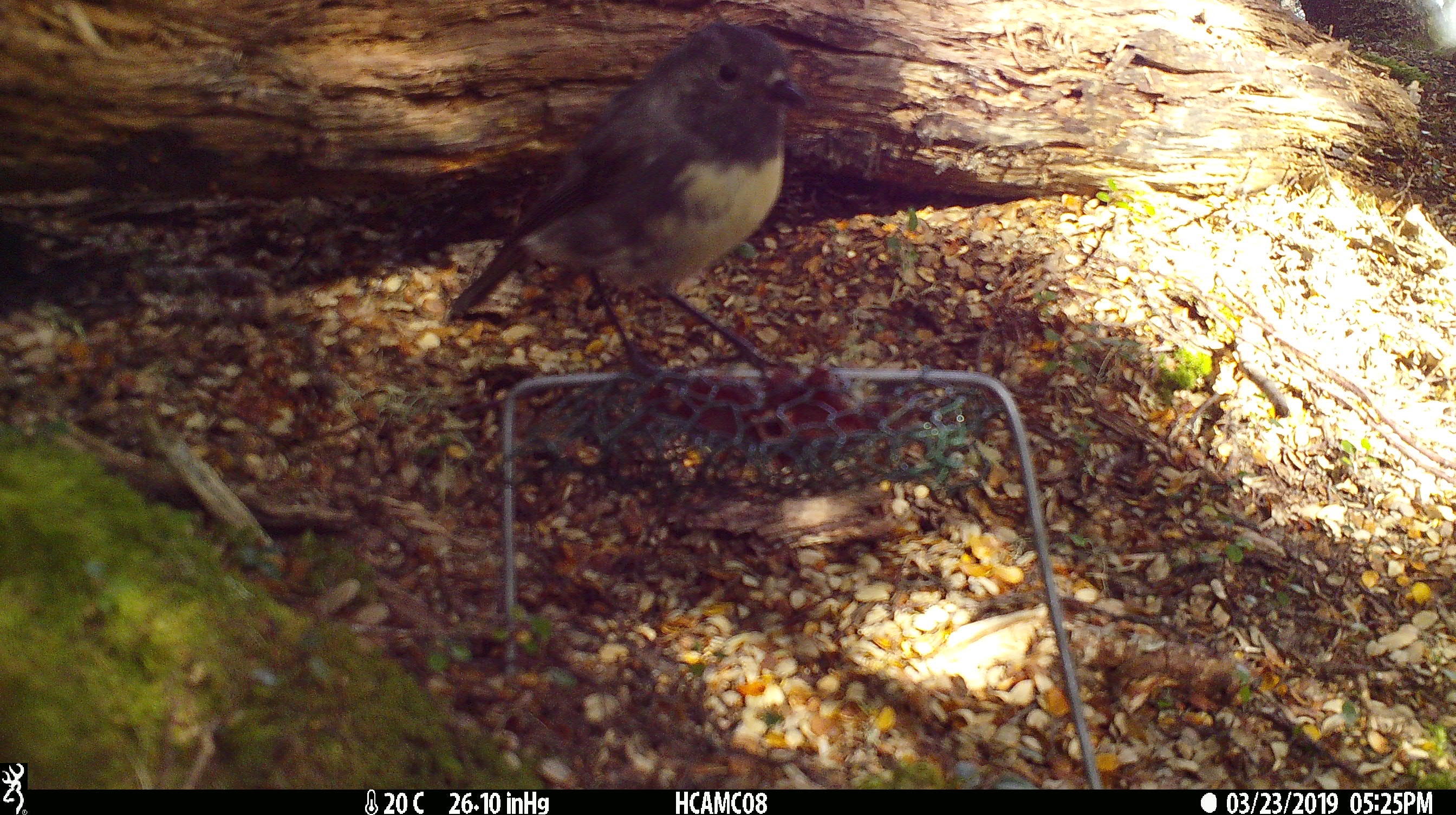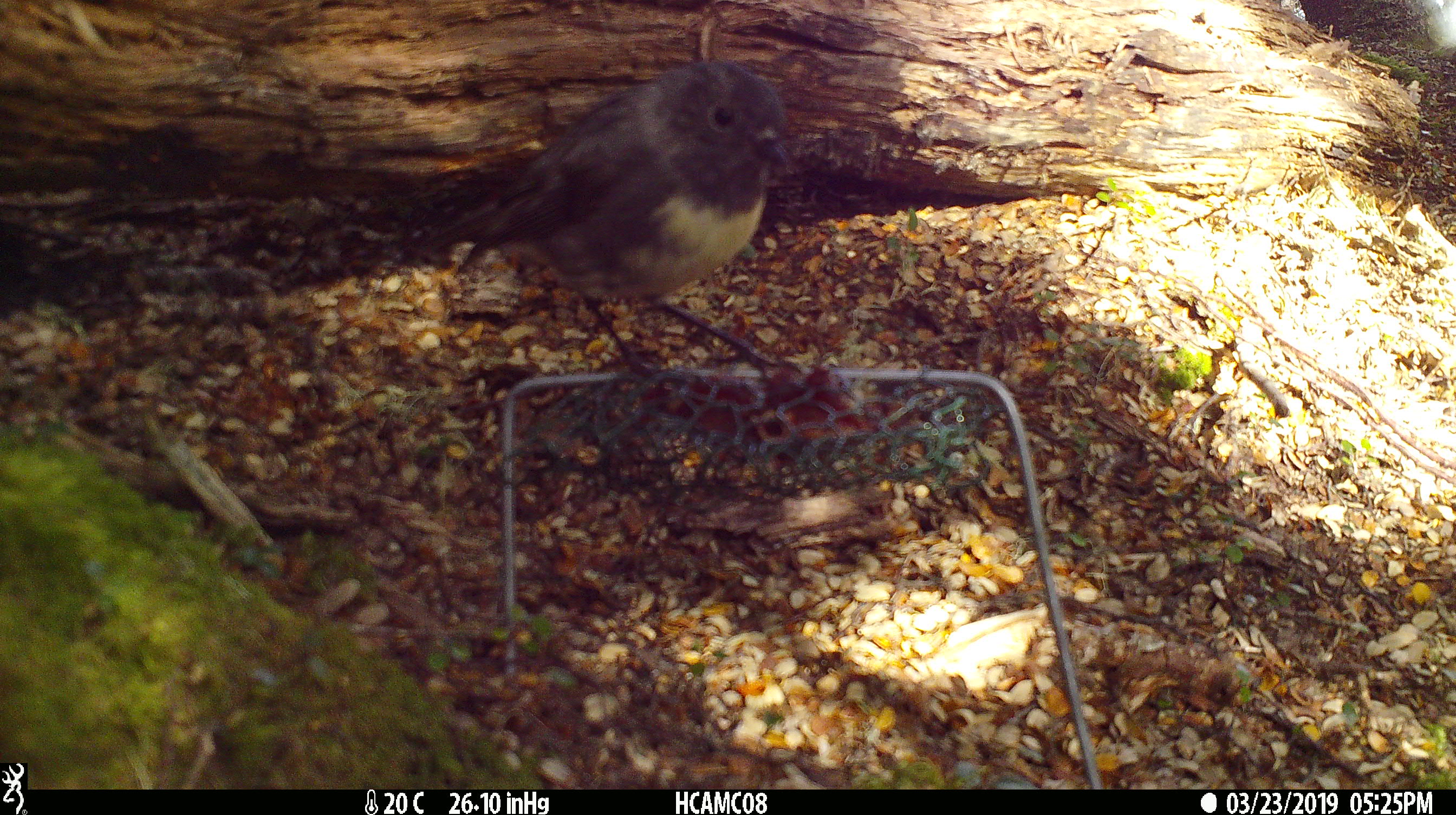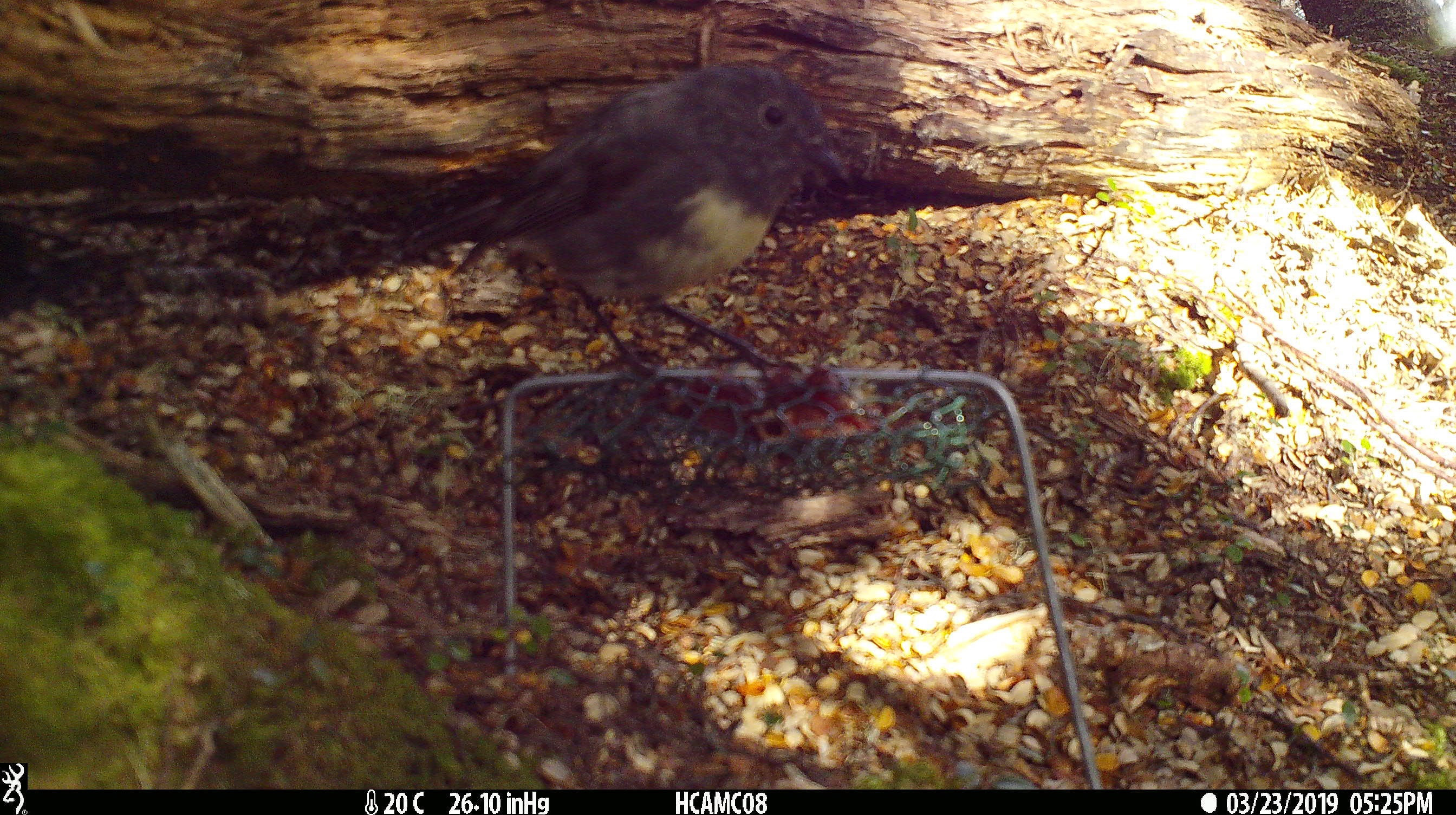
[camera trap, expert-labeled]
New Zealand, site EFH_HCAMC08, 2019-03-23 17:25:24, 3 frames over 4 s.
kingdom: Animalia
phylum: Chordata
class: Aves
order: Passeriformes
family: Petroicidae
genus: Petroica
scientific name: Petroica australis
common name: new zealand robin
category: robin